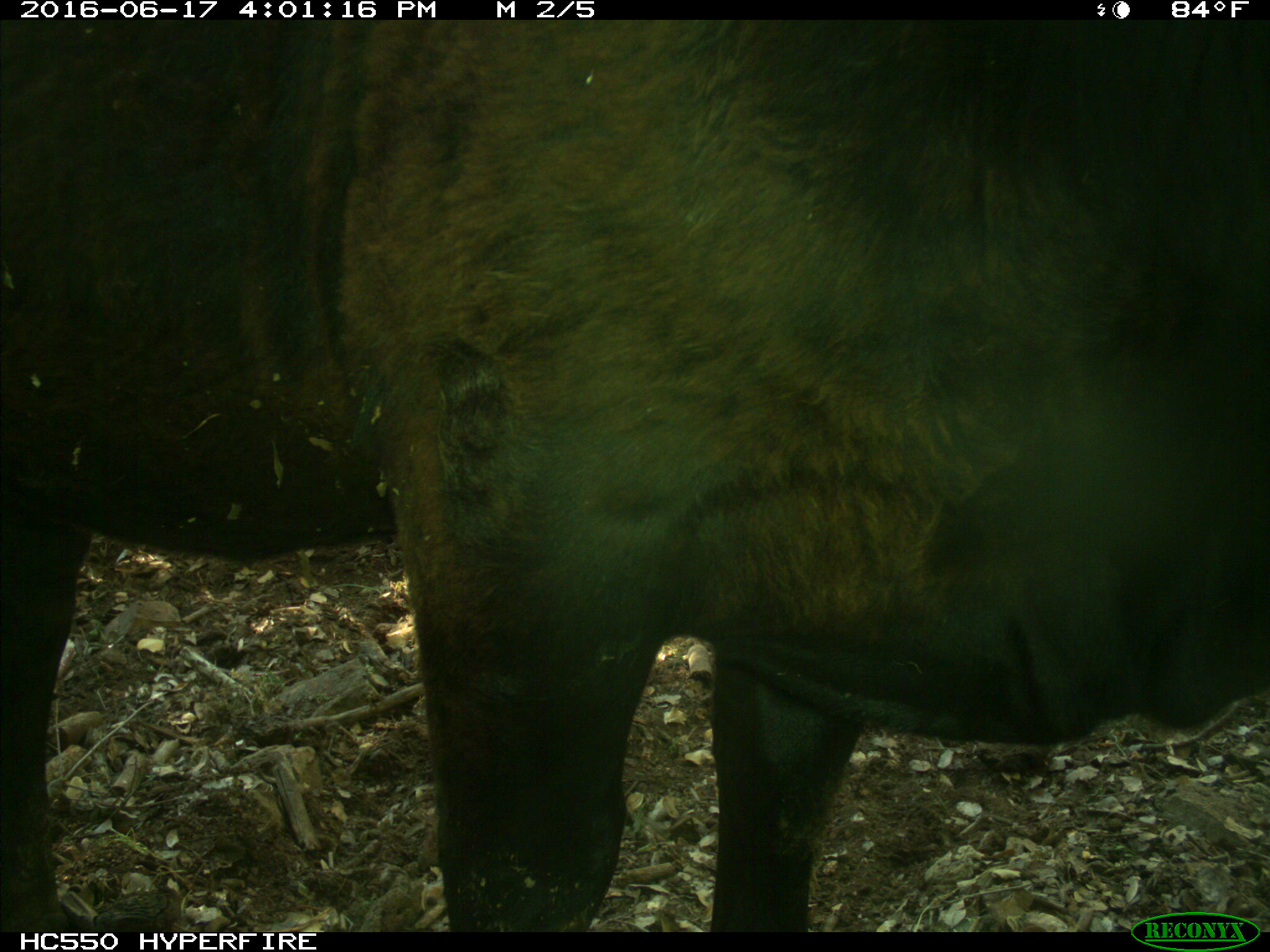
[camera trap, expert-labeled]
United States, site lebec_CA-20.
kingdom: Animalia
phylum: Chordata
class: Mammalia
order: Artiodactyla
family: Bovidae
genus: Bos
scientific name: Bos taurus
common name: domestic cow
Bos taurus (domestic cow).